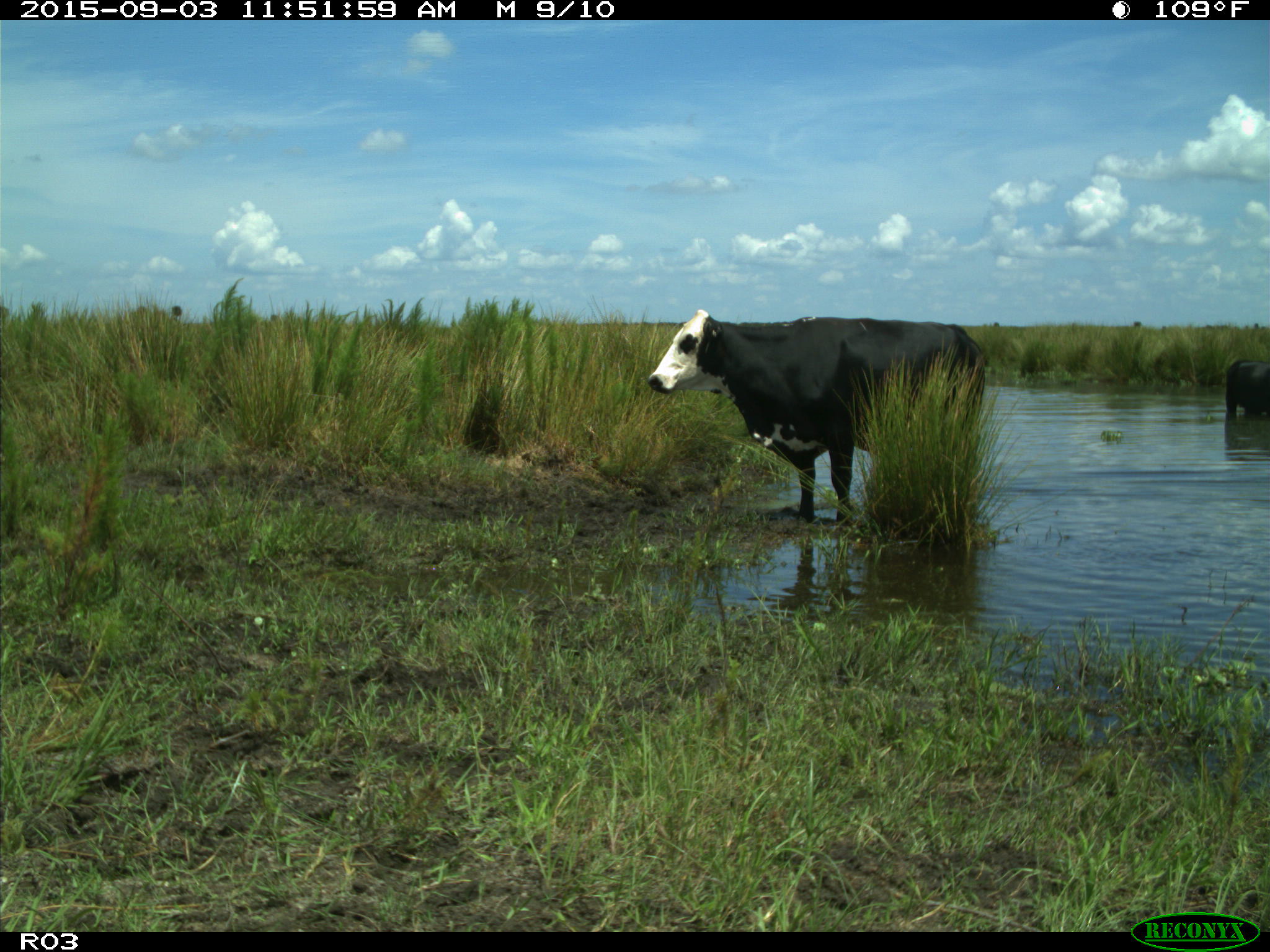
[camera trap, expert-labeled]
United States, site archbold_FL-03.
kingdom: Animalia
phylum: Chordata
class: Mammalia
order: Artiodactyla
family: Bovidae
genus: Bos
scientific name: Bos taurus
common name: domestic cow